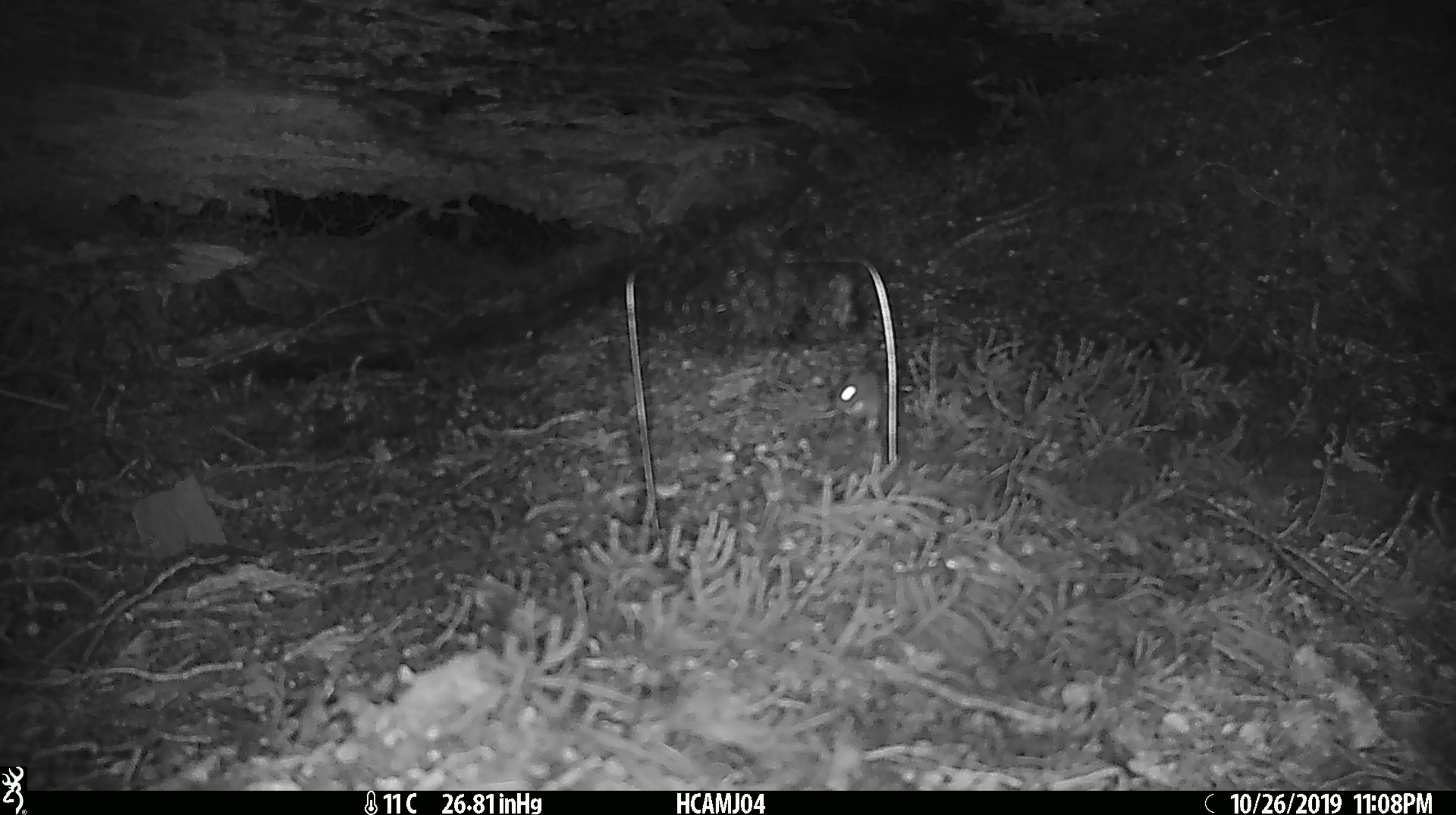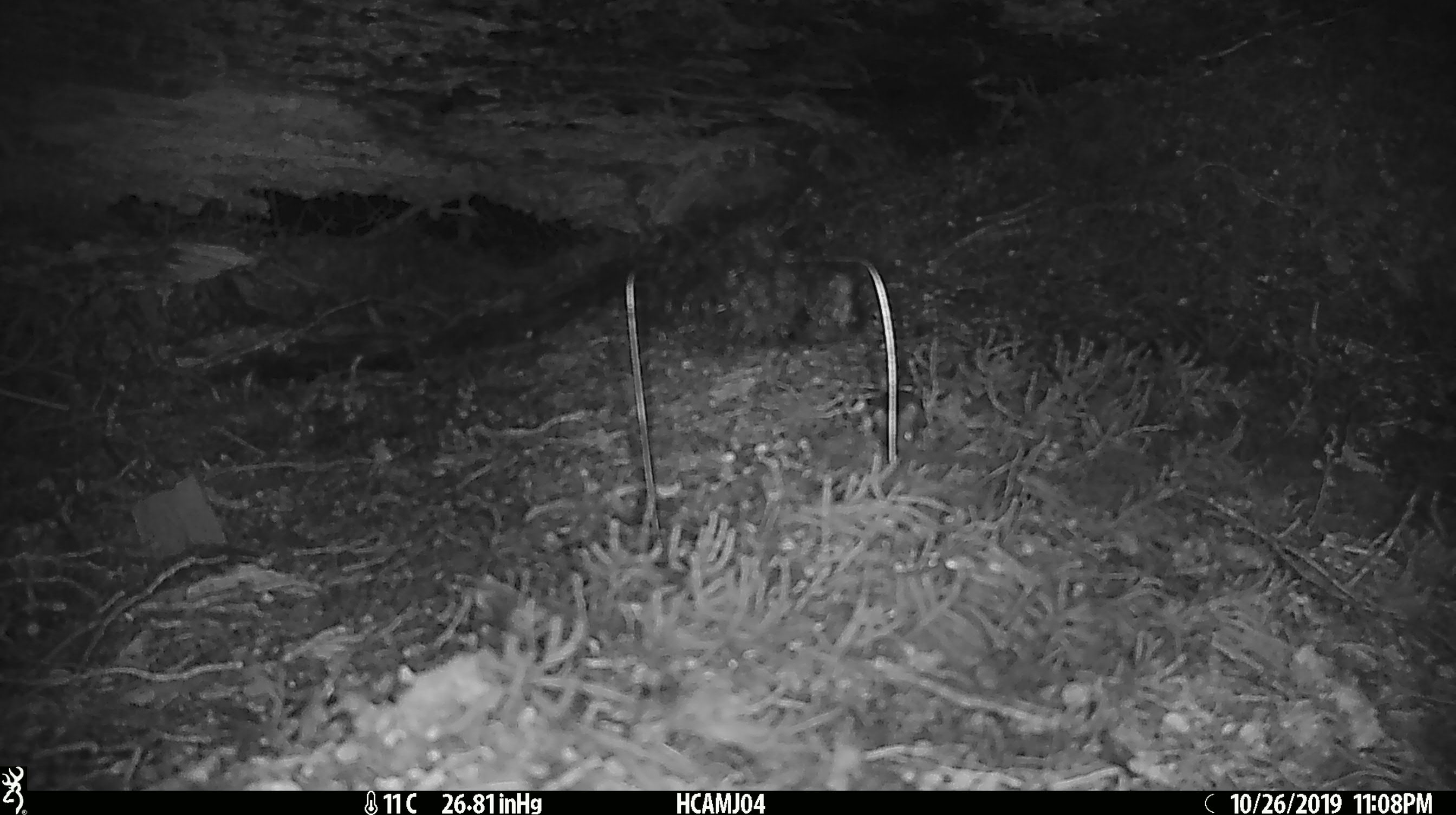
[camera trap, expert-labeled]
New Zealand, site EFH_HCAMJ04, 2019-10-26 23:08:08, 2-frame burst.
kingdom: Animalia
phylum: Chordata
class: Mammalia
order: Rodentia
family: Muridae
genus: Mus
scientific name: Mus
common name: mouse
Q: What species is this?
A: Mouse (Mus).